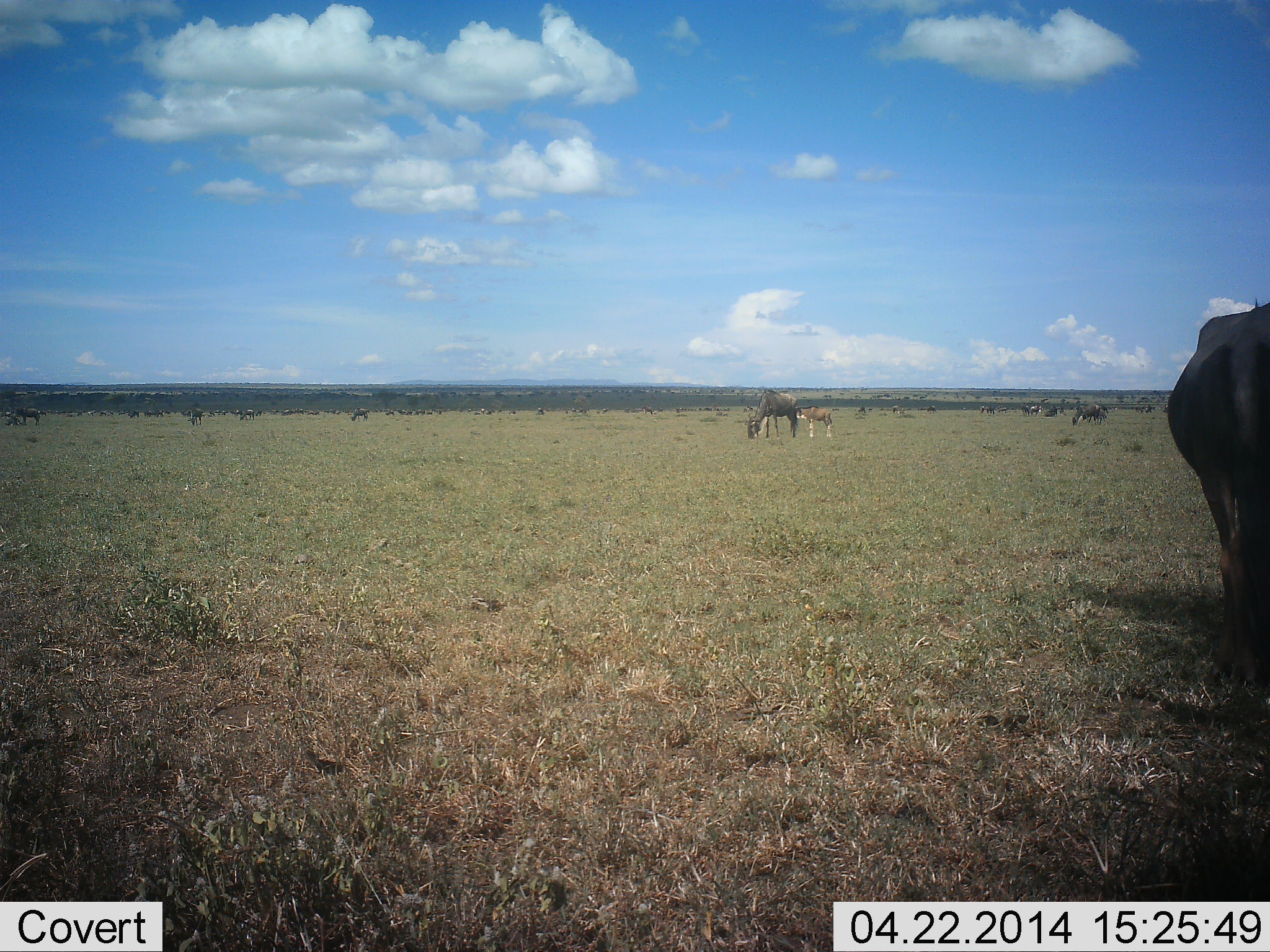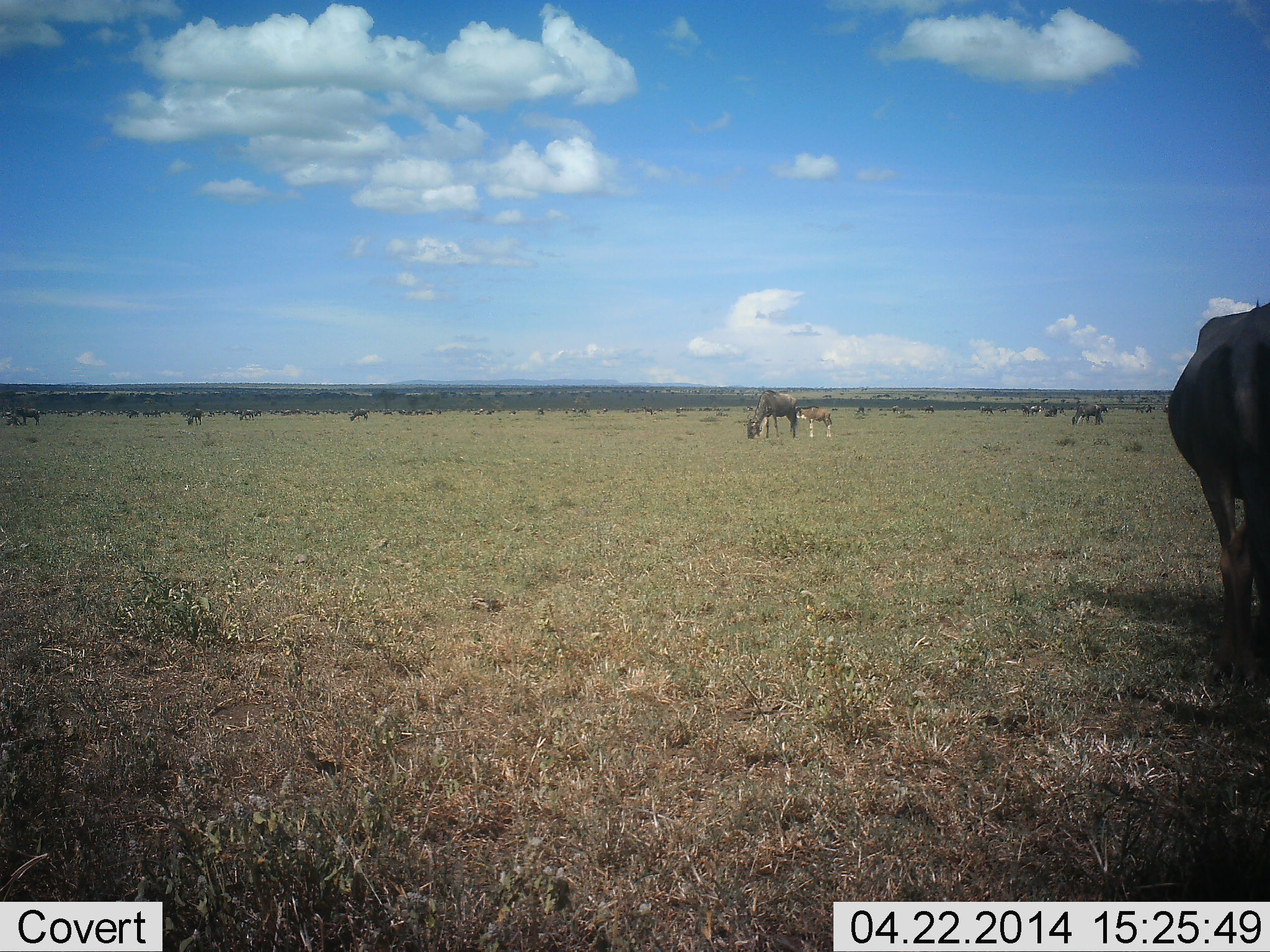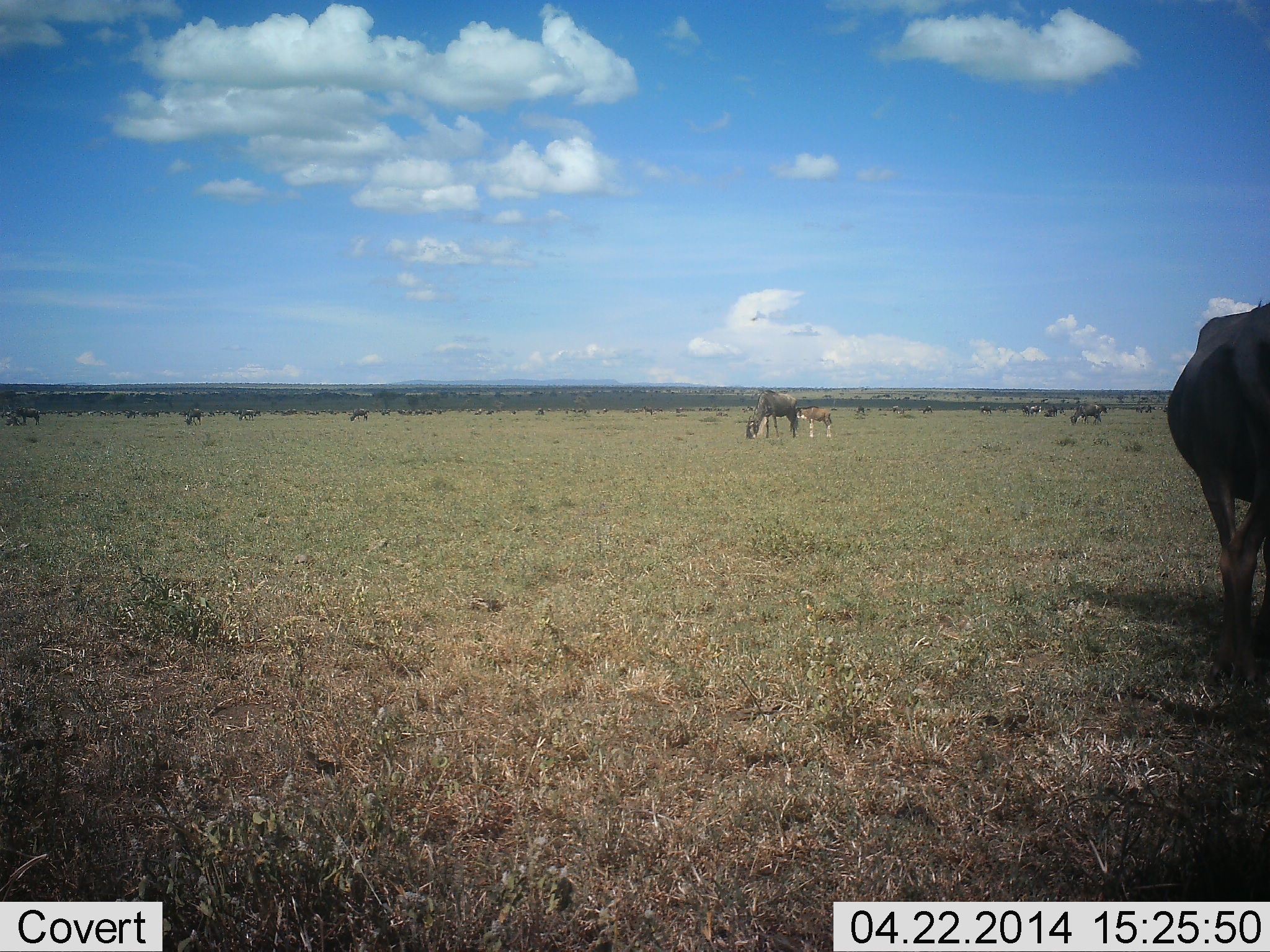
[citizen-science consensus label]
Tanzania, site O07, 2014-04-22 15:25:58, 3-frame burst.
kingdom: Animalia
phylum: Chordata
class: Mammalia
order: Artiodactyla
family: Bovidae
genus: Connochaetes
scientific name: Connochaetes taurinus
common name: blue wildebeest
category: wildebeest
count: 11-50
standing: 55%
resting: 0%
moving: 9%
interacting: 9%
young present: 91%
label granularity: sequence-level